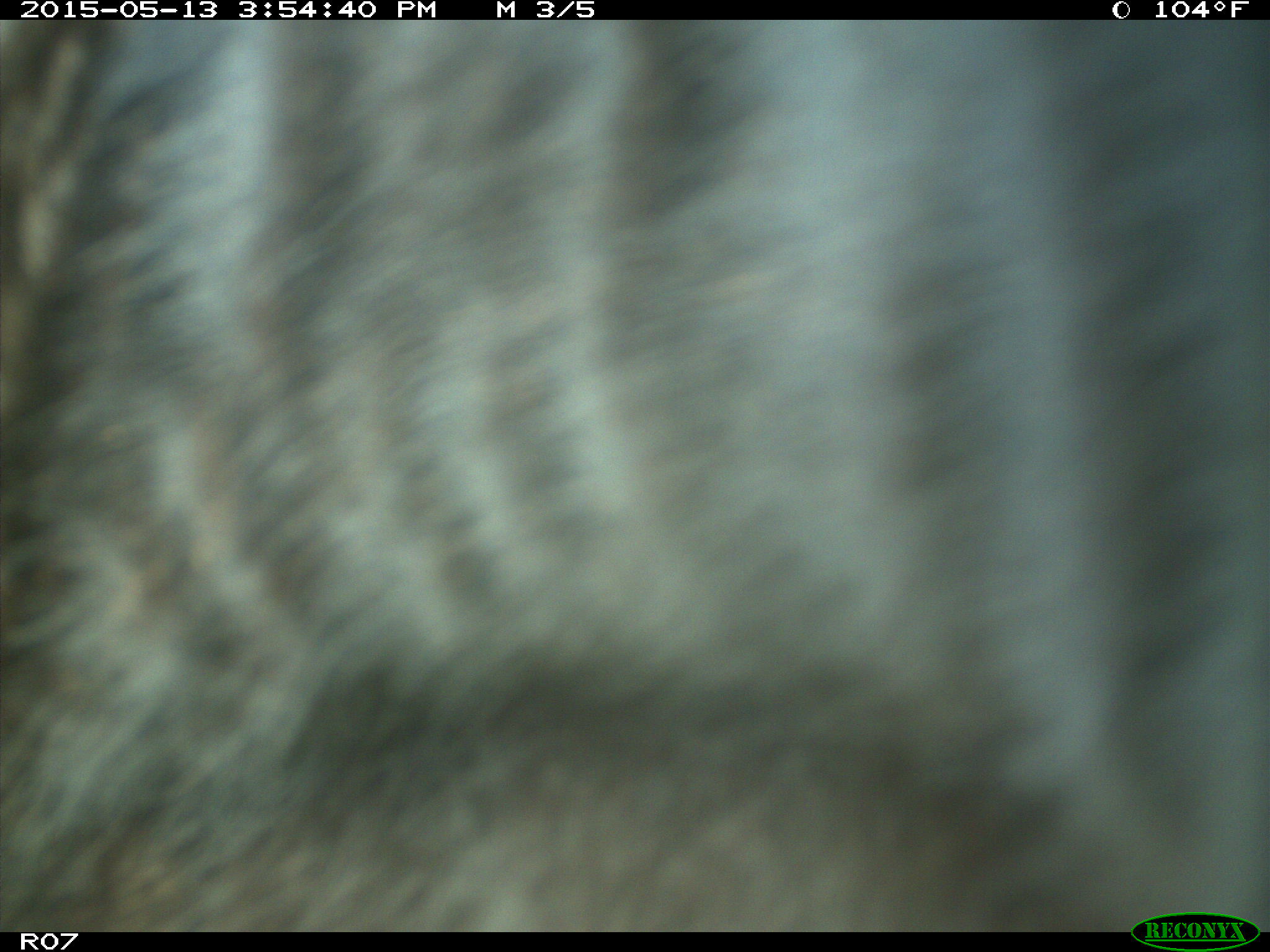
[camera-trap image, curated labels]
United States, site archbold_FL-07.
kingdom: Animalia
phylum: Chordata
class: Mammalia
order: Artiodactyla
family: Bovidae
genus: Bos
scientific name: Bos taurus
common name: domestic cow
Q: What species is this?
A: Bos taurus (domestic cow).